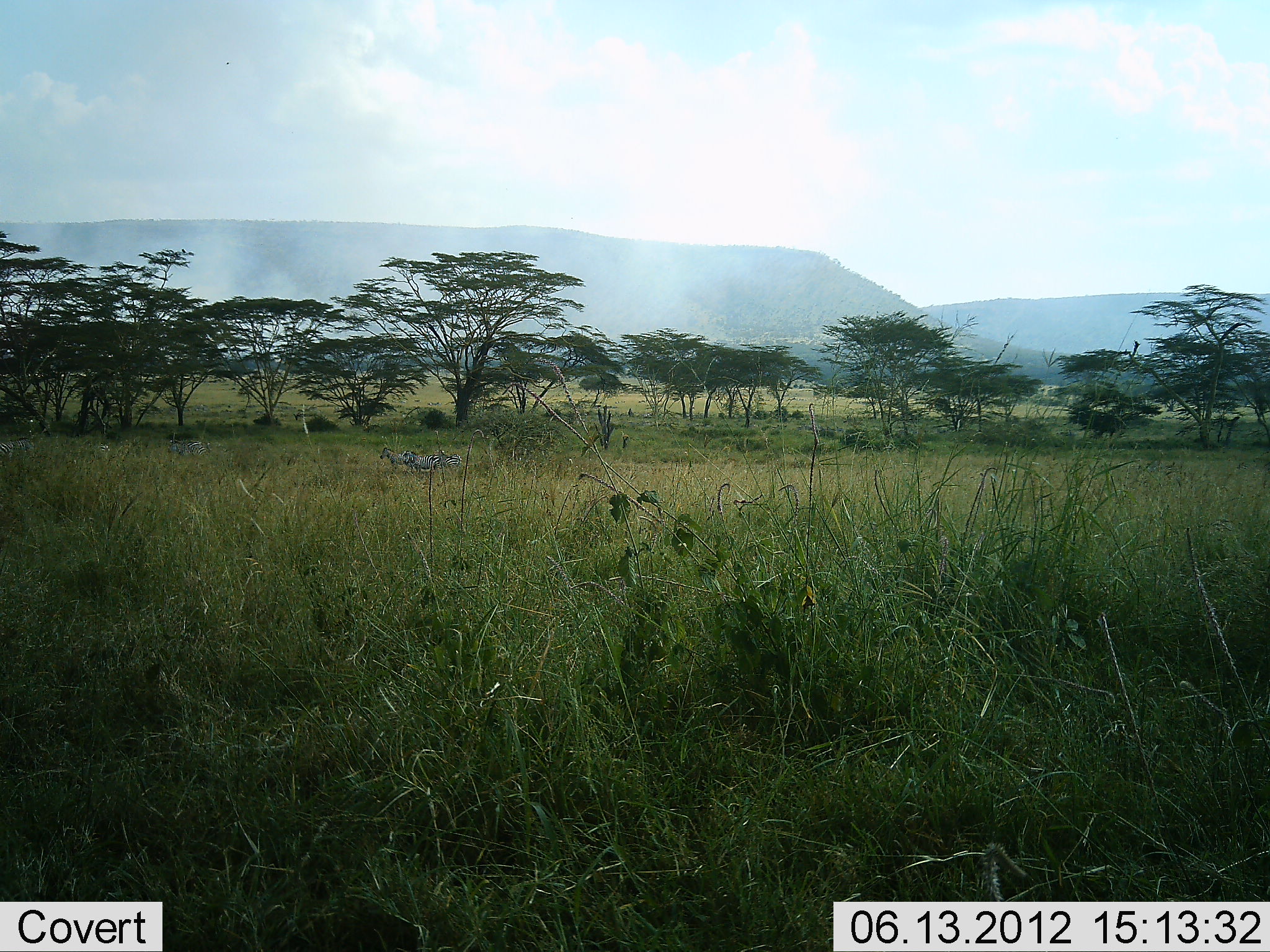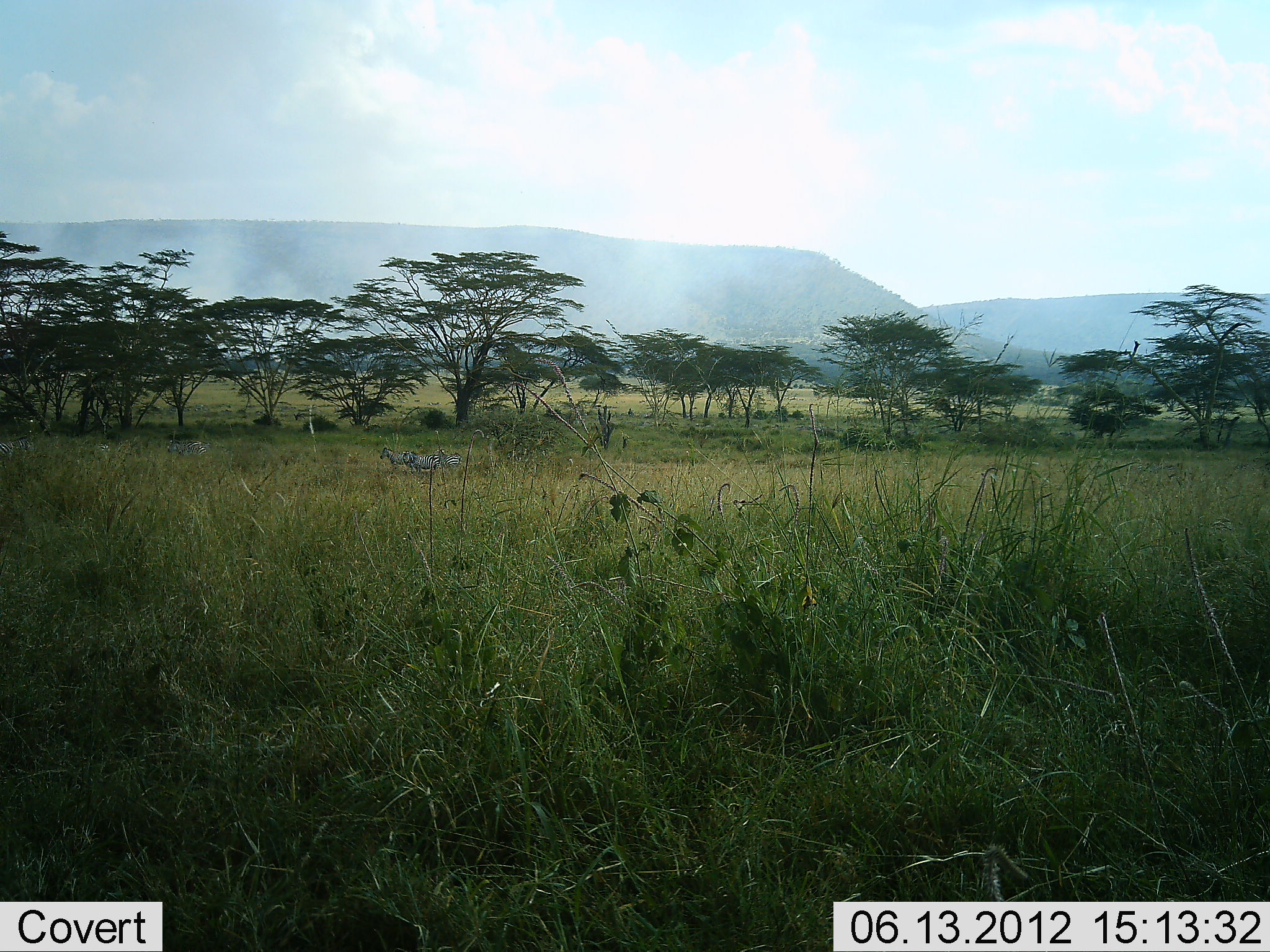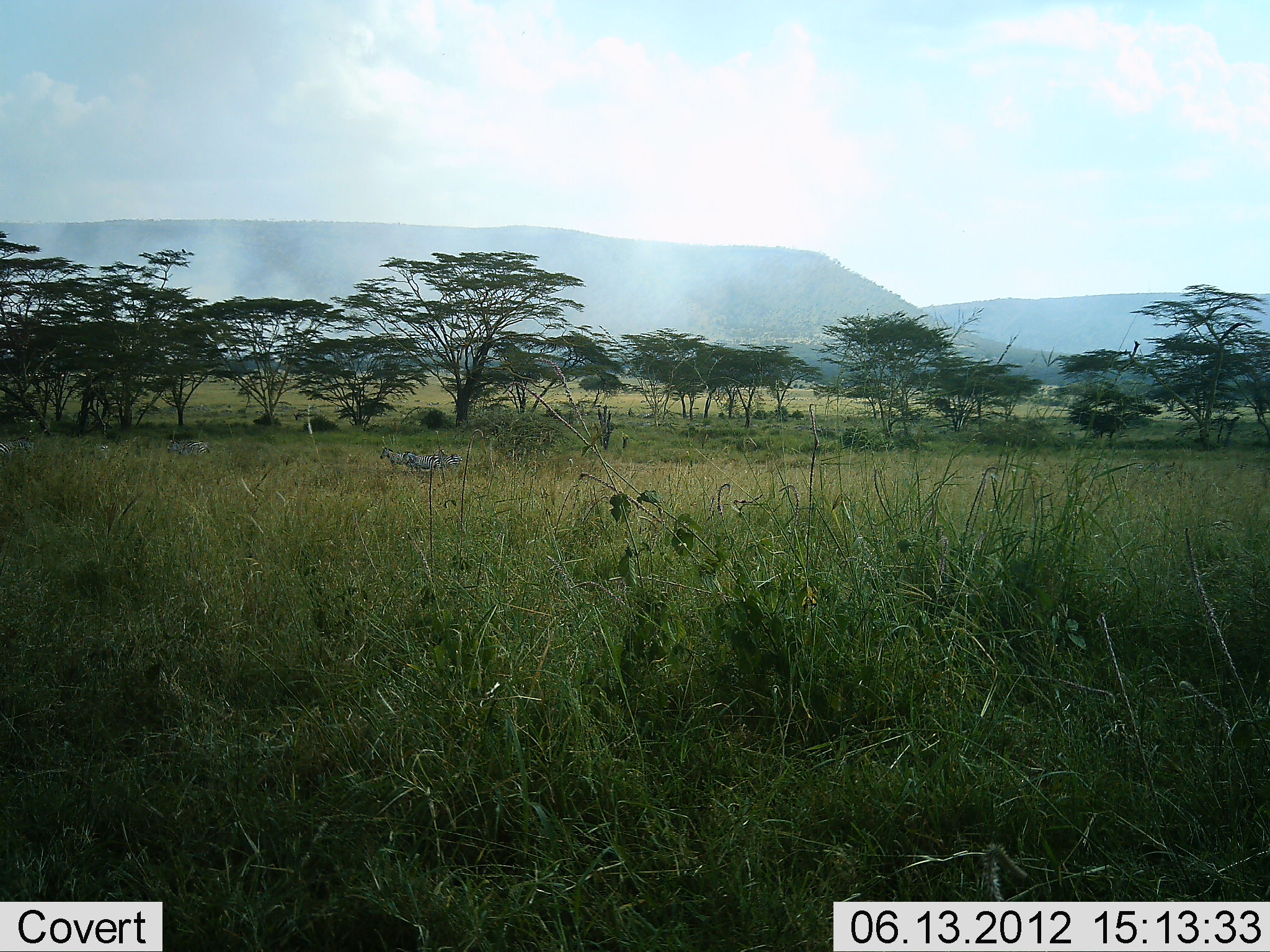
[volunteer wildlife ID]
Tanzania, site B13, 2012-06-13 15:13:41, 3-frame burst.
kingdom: Animalia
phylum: Chordata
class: Mammalia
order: Perissodactyla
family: Equidae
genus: Equus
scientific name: Equus quagga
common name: plains zebra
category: zebra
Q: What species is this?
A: Zebra (plains zebra) (Equus quagga).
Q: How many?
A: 4.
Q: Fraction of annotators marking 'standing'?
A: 90%.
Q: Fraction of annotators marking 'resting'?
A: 10%.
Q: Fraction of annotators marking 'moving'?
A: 10%.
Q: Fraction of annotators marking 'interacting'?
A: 0%.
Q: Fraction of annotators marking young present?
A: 0%.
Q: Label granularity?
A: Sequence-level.